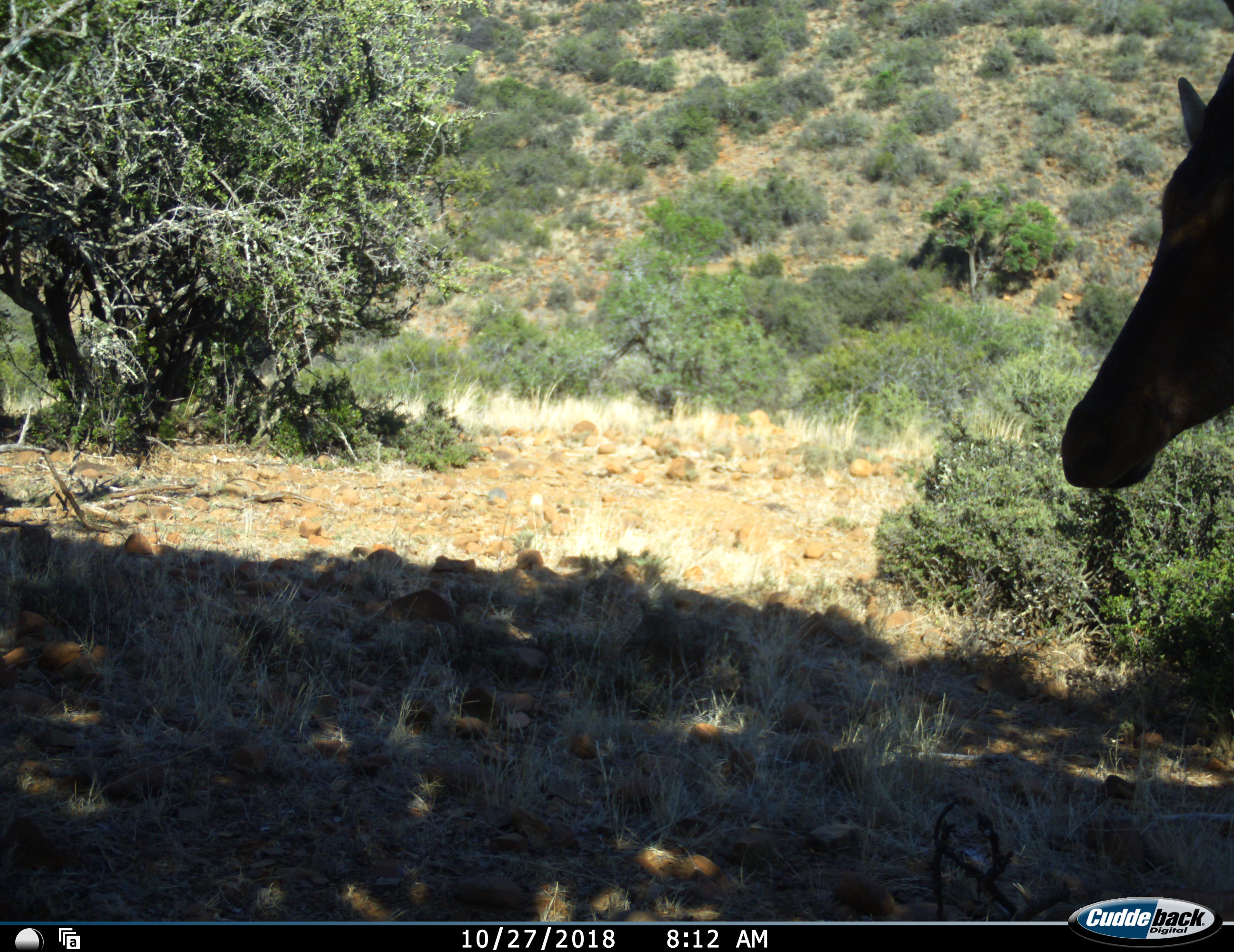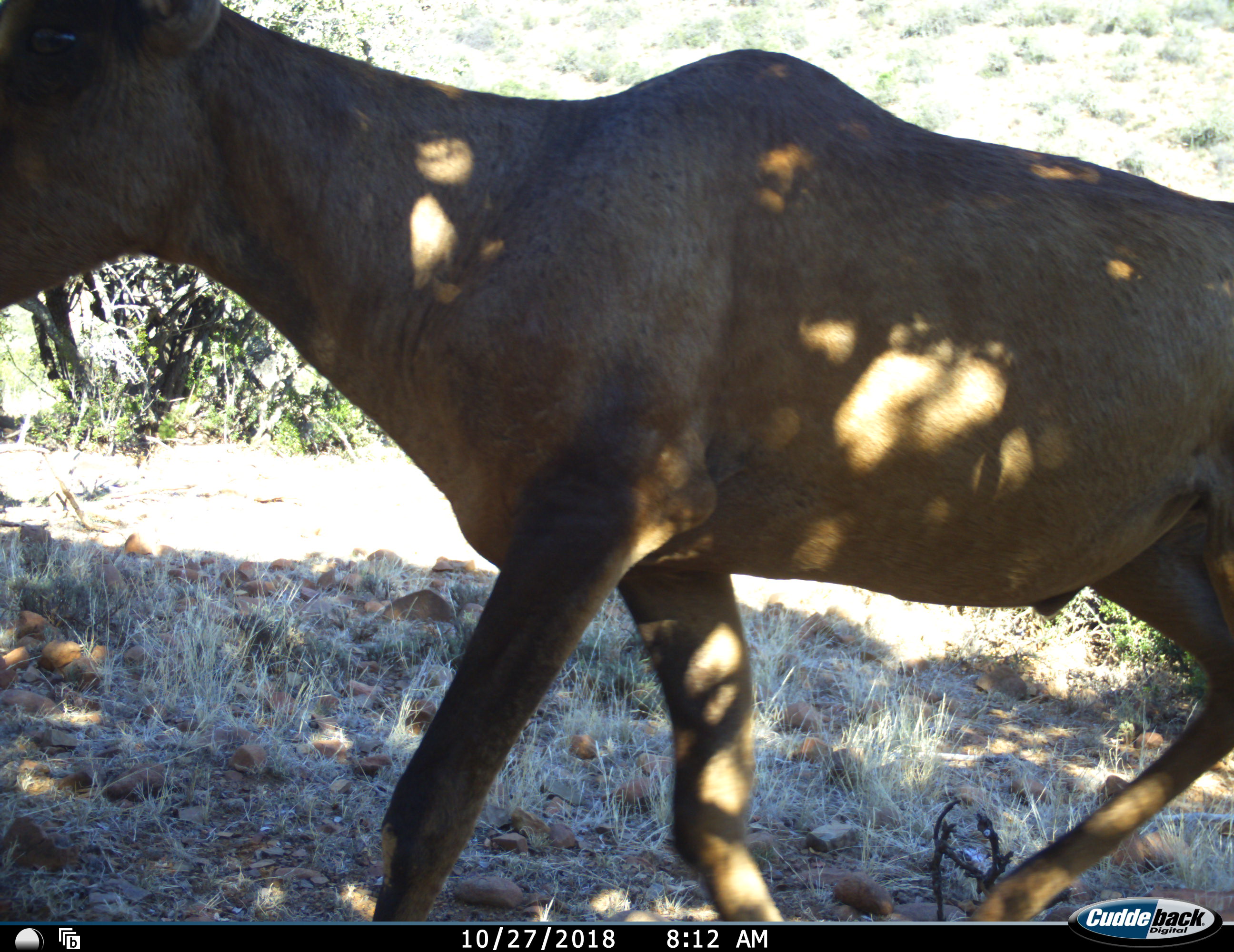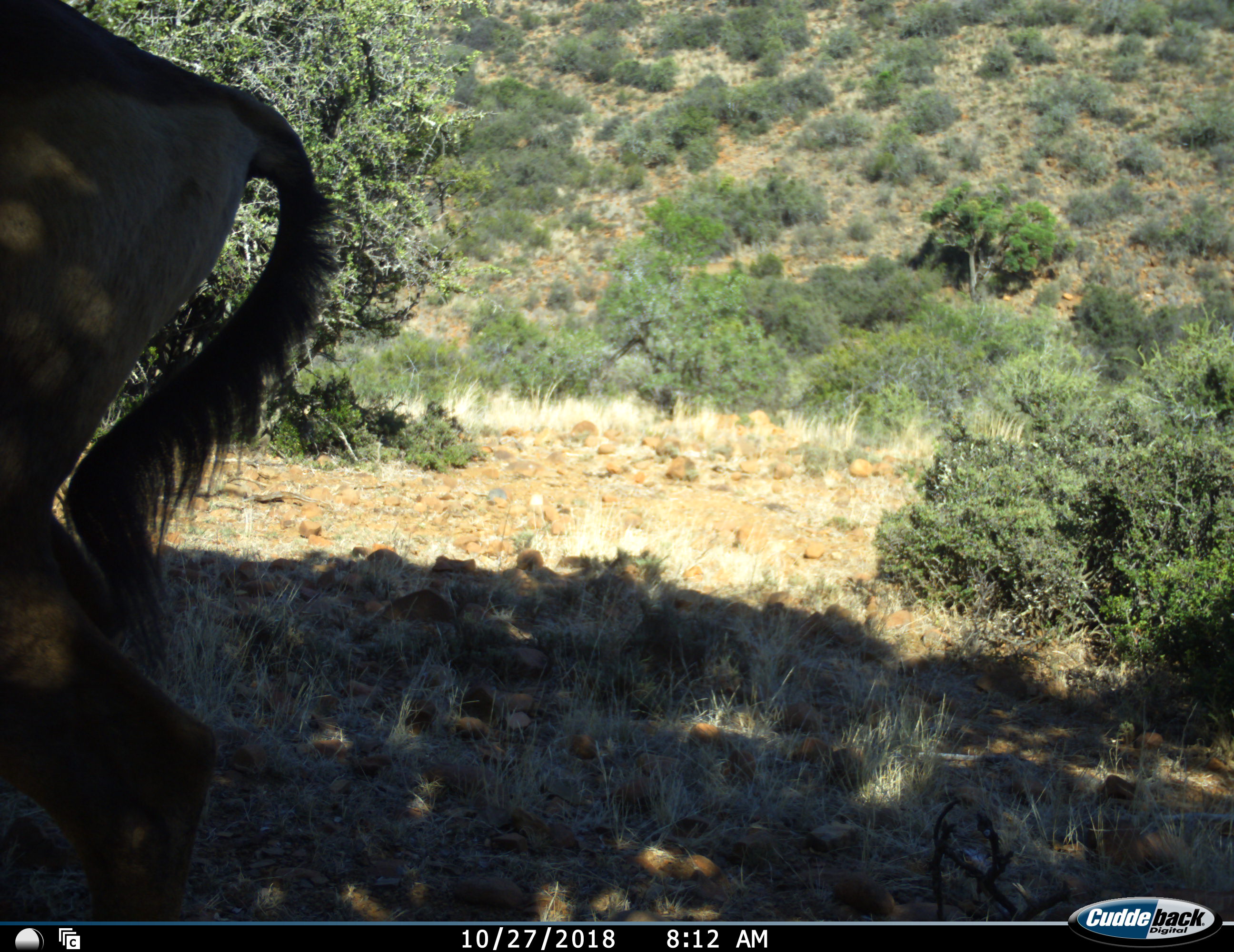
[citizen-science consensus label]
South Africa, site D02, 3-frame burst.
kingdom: Animalia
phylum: Chordata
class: Mammalia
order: Artiodactyla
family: Bovidae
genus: Alcelaphus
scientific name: Alcelaphus buselaphus caama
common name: red hartebeest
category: hartebeestred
Hartebeestred (red hartebeest) (Alcelaphus buselaphus caama), count 1. Behavior (volunteer vote fractions): standing 12%, resting 0%, moving 88%, interacting 0%. Young present (vote fraction): 0%. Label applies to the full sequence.